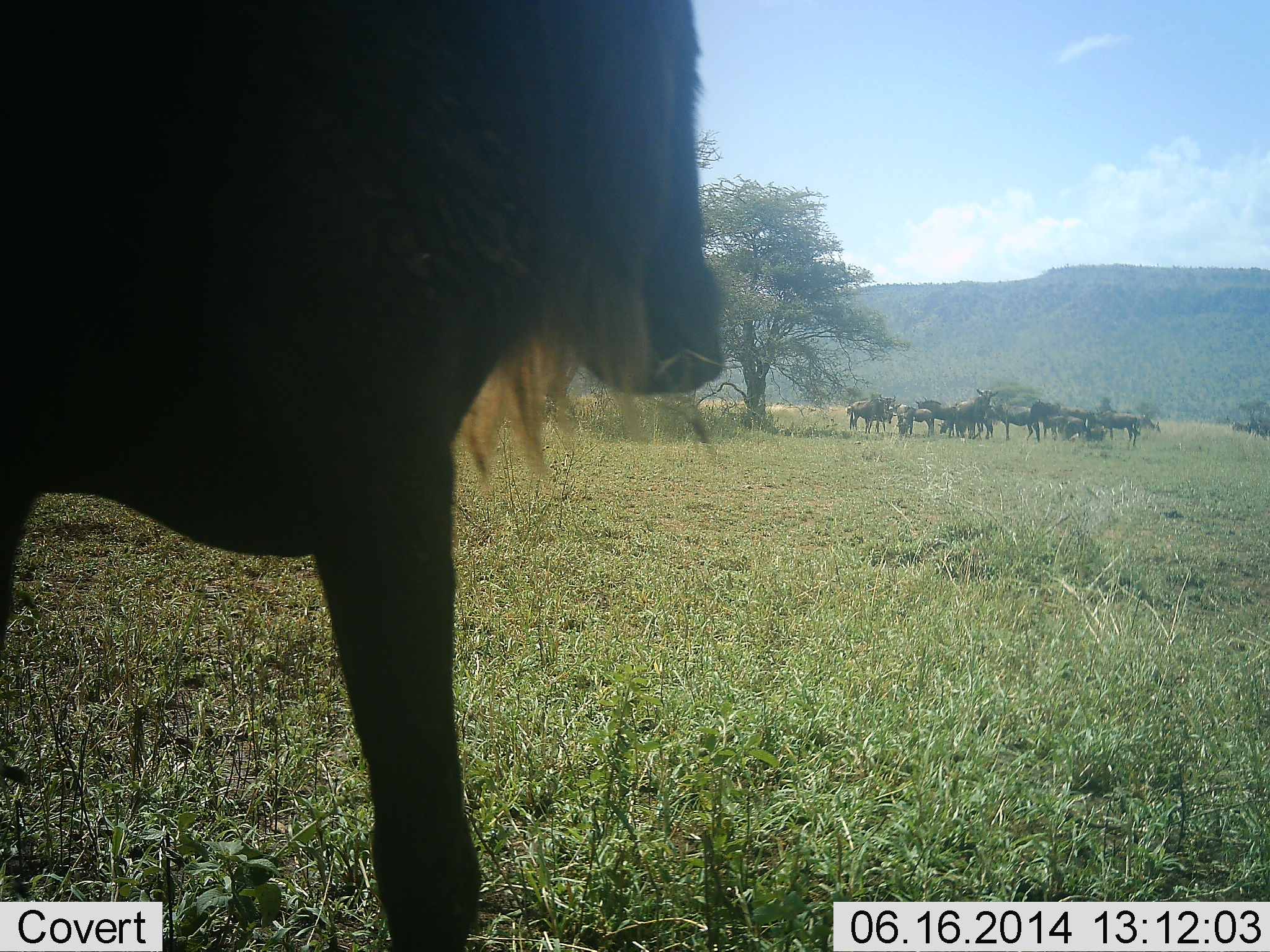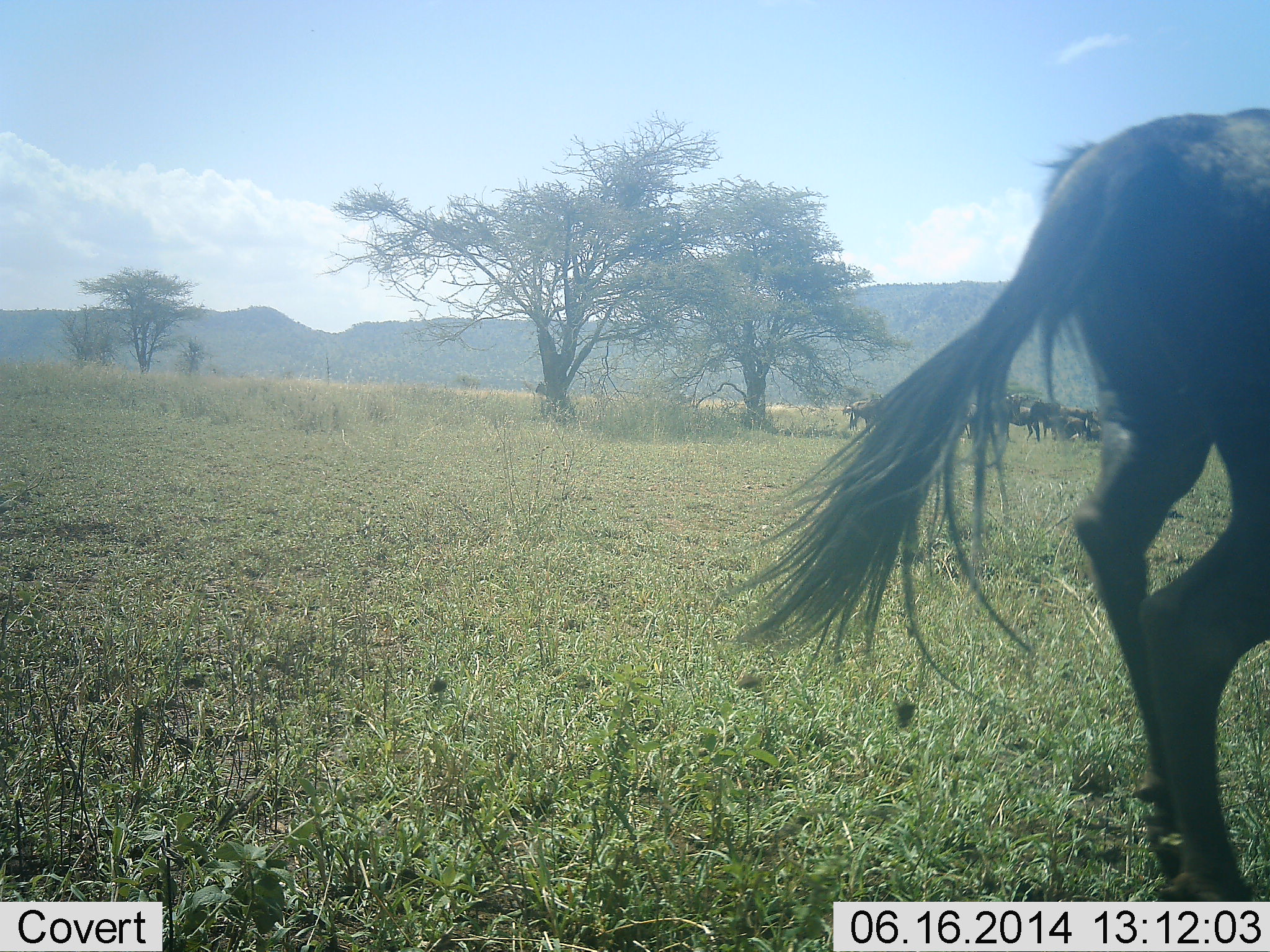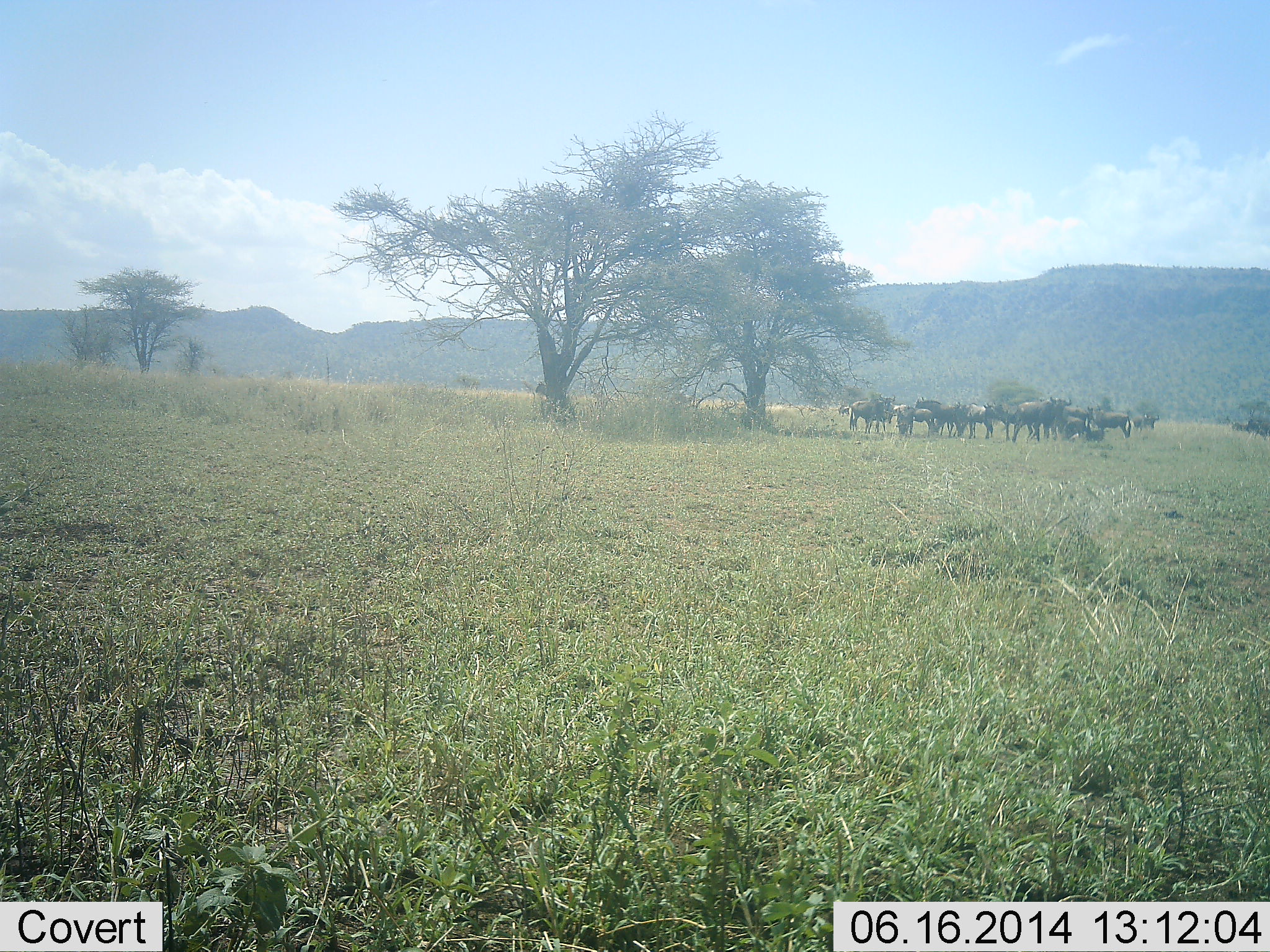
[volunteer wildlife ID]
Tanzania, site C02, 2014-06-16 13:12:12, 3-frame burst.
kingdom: Animalia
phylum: Chordata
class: Mammalia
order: Artiodactyla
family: Bovidae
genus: Connochaetes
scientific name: Connochaetes taurinus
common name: blue wildebeest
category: wildebeest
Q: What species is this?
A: Wildebeest (blue wildebeest) (Connochaetes taurinus).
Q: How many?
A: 11-50.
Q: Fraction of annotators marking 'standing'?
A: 90%.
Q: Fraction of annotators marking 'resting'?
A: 20%.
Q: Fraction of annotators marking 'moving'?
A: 90%.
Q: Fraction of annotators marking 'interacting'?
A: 10%.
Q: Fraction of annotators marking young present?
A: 10%.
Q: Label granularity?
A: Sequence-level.